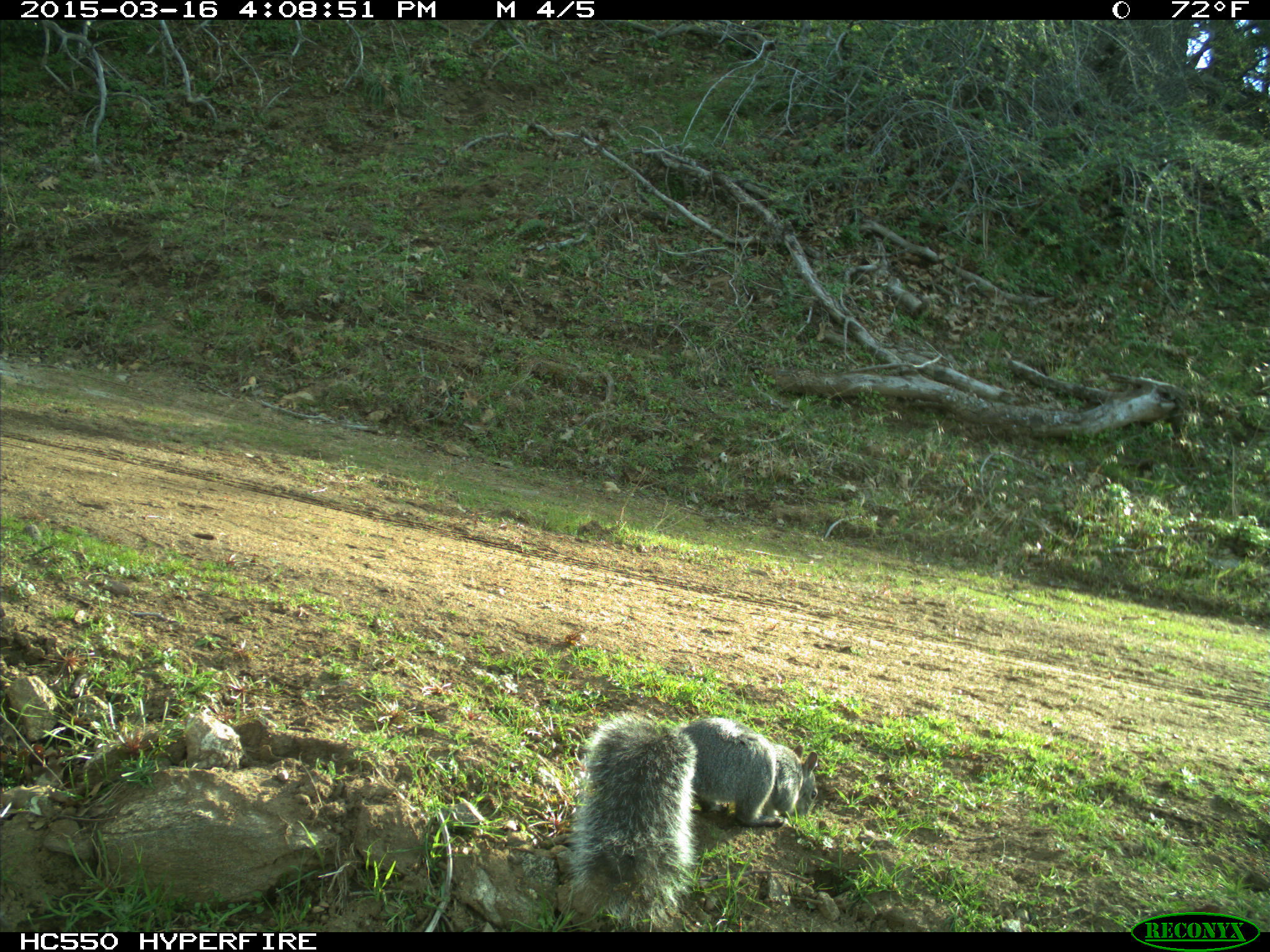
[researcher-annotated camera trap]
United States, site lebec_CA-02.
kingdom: Animalia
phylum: Chordata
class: Mammalia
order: Rodentia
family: Sciuridae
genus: Sciurus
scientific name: Sciurus carolinensis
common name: eastern gray squirrel